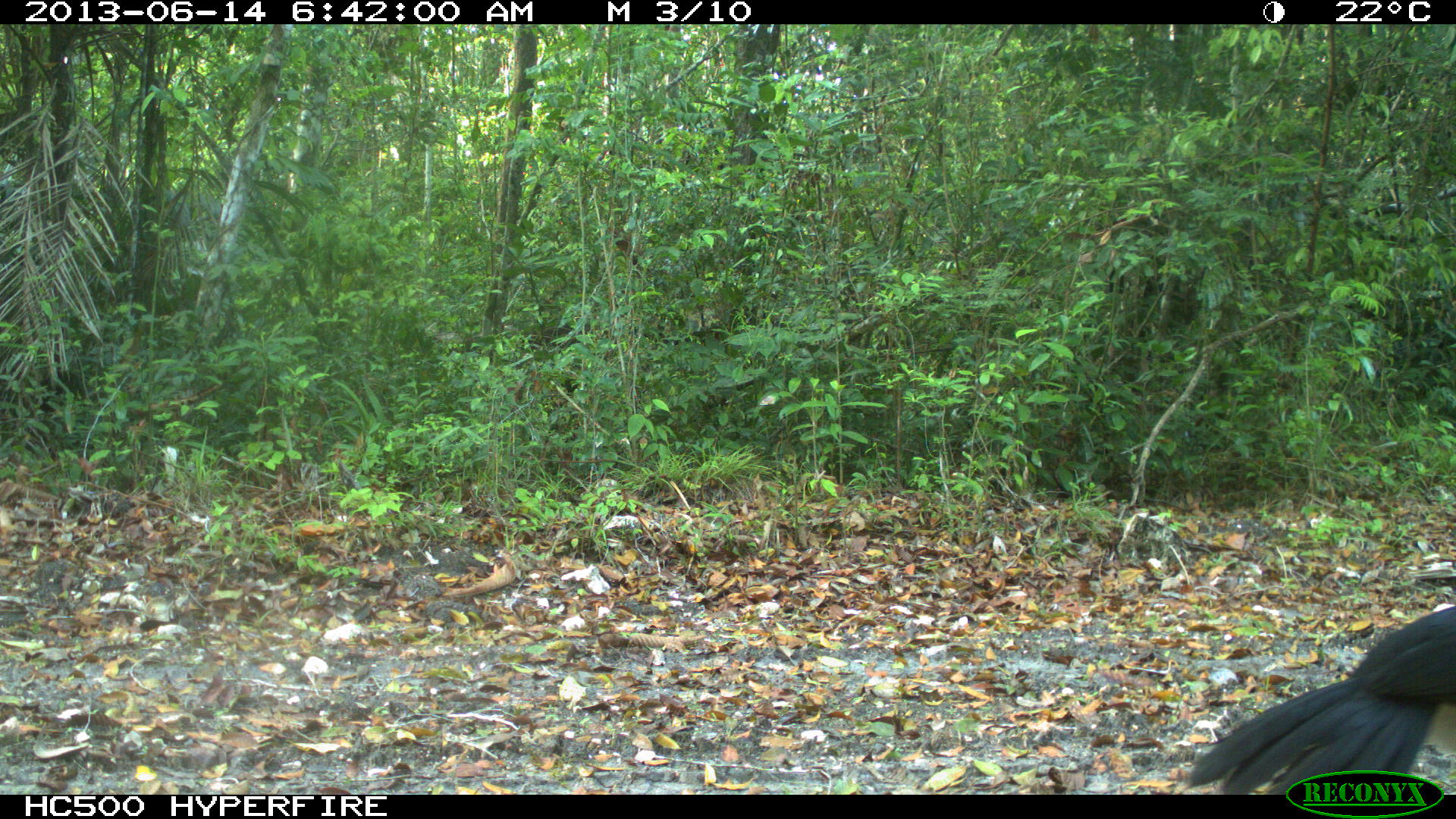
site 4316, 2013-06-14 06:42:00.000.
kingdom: Animalia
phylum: Chordata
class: Aves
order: Galliformes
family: Cracidae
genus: Crax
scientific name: Crax rubra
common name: great curassow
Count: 1.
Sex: male.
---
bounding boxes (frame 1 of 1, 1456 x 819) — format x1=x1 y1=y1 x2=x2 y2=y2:
crax rubra: x1=1180 y1=603 x2=1456 y2=793